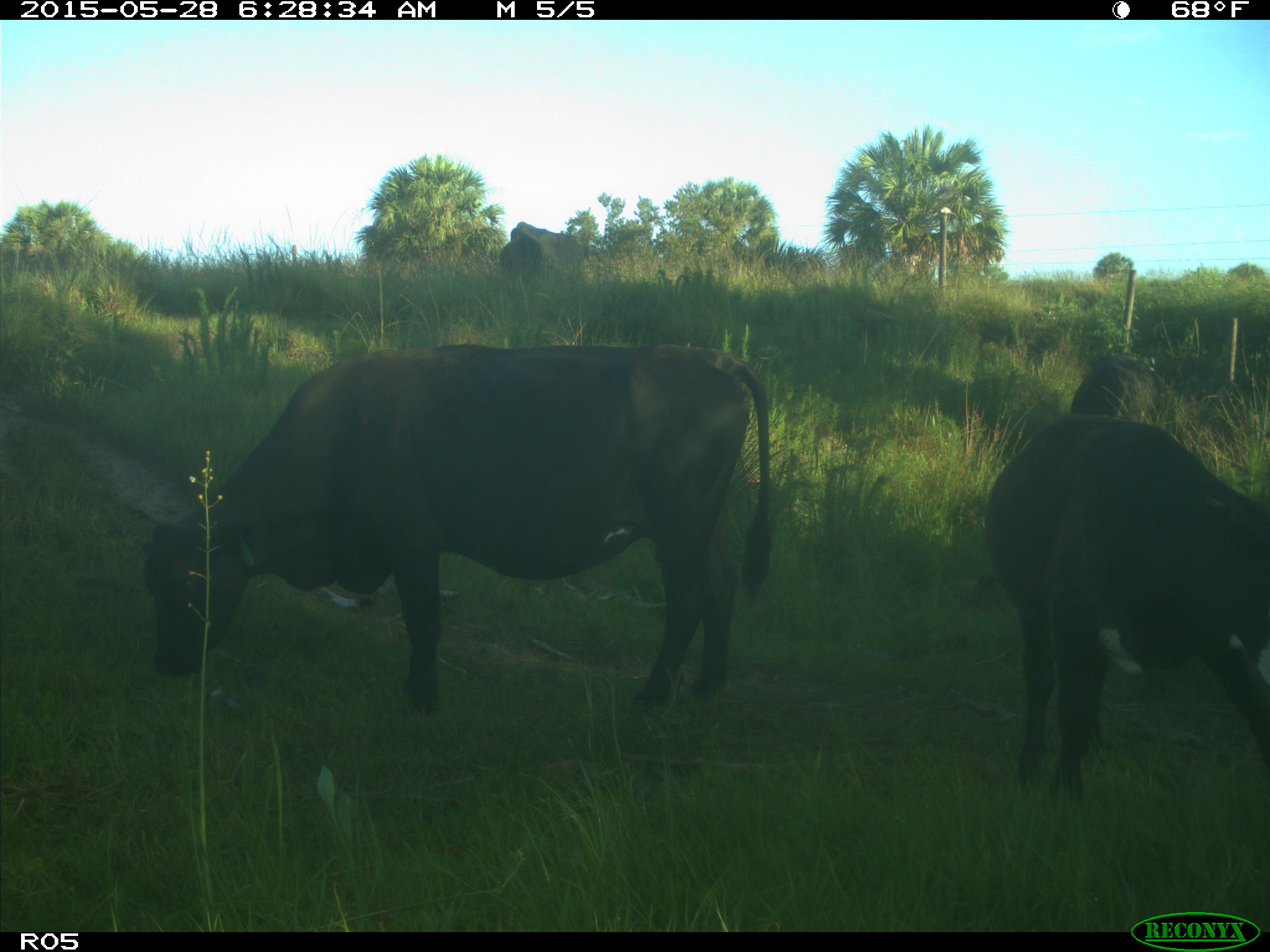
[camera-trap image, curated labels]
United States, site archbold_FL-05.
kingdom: Animalia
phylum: Chordata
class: Mammalia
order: Artiodactyla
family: Bovidae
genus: Bos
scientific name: Bos taurus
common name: domestic cow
Bos taurus (domestic cow).